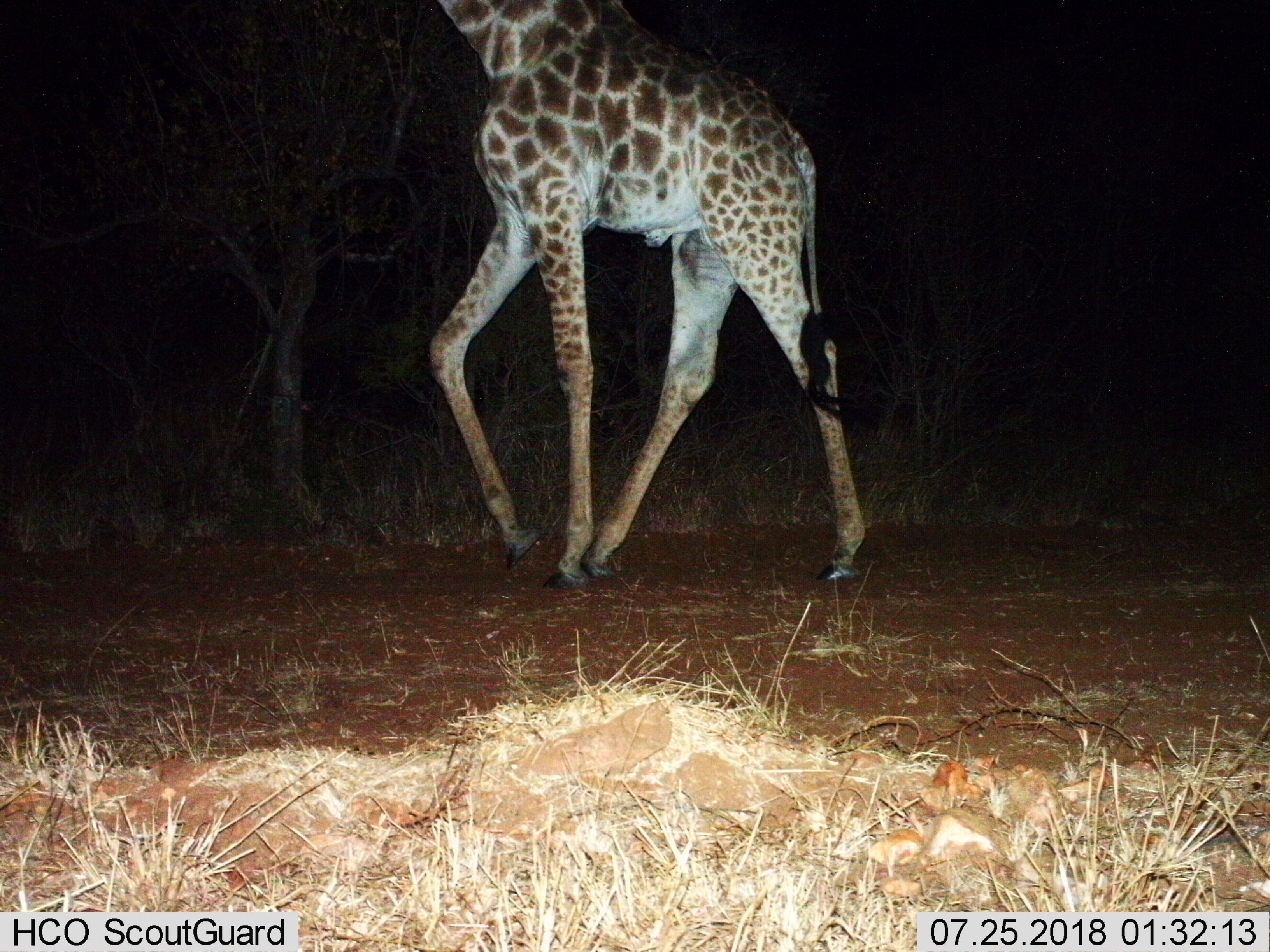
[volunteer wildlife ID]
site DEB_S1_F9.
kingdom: Animalia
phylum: Chordata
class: Mammalia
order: Artiodactyla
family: Giraffidae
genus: Giraffa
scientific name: Giraffa camelopardalis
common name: giraffe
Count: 1.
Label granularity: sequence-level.